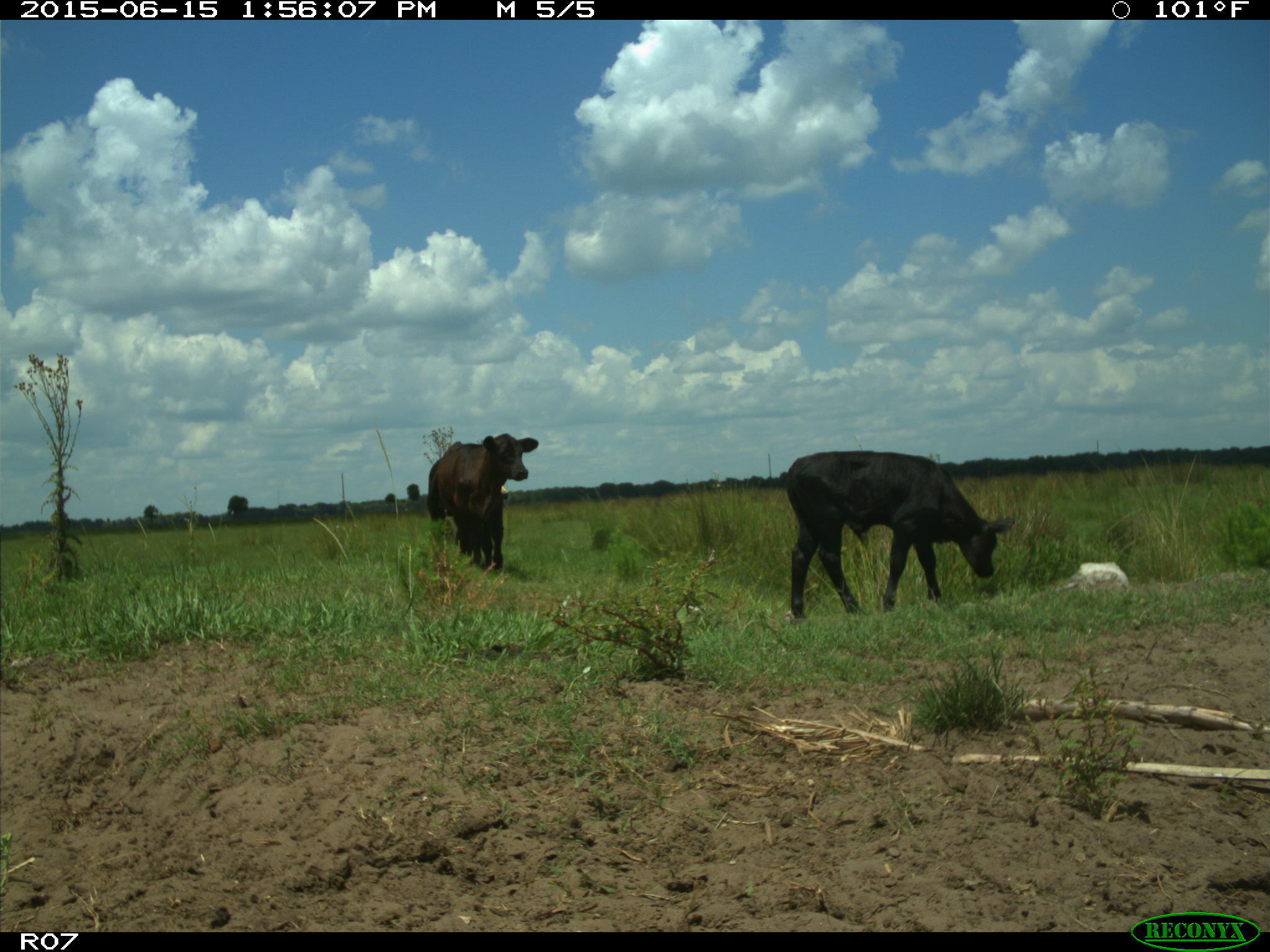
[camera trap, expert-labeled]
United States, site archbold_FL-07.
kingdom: Animalia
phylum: Chordata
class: Mammalia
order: Artiodactyla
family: Bovidae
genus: Bos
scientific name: Bos taurus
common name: domestic cow